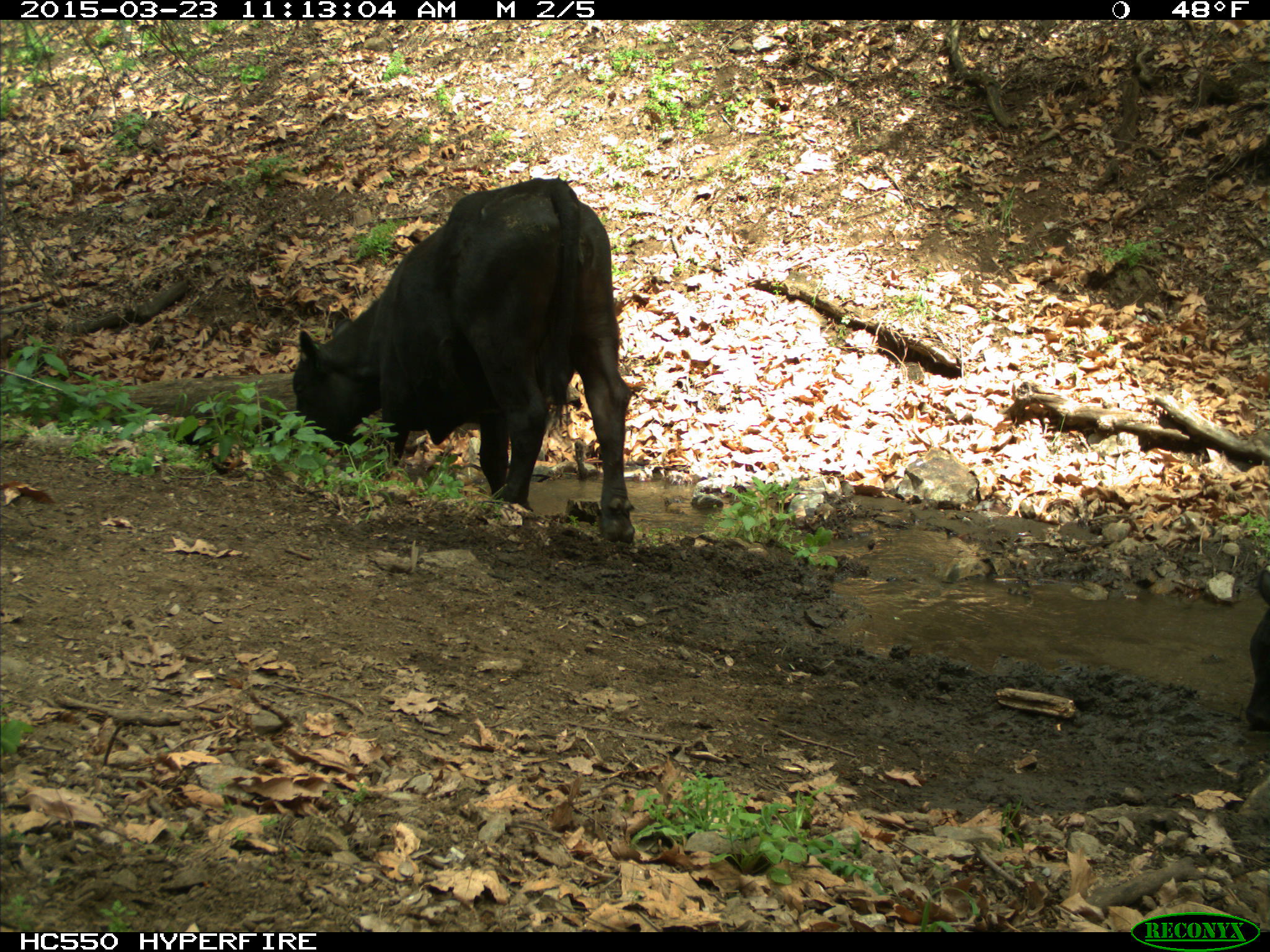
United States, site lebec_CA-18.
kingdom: Animalia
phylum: Chordata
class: Mammalia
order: Artiodactyla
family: Bovidae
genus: Bos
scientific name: Bos taurus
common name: domestic cow